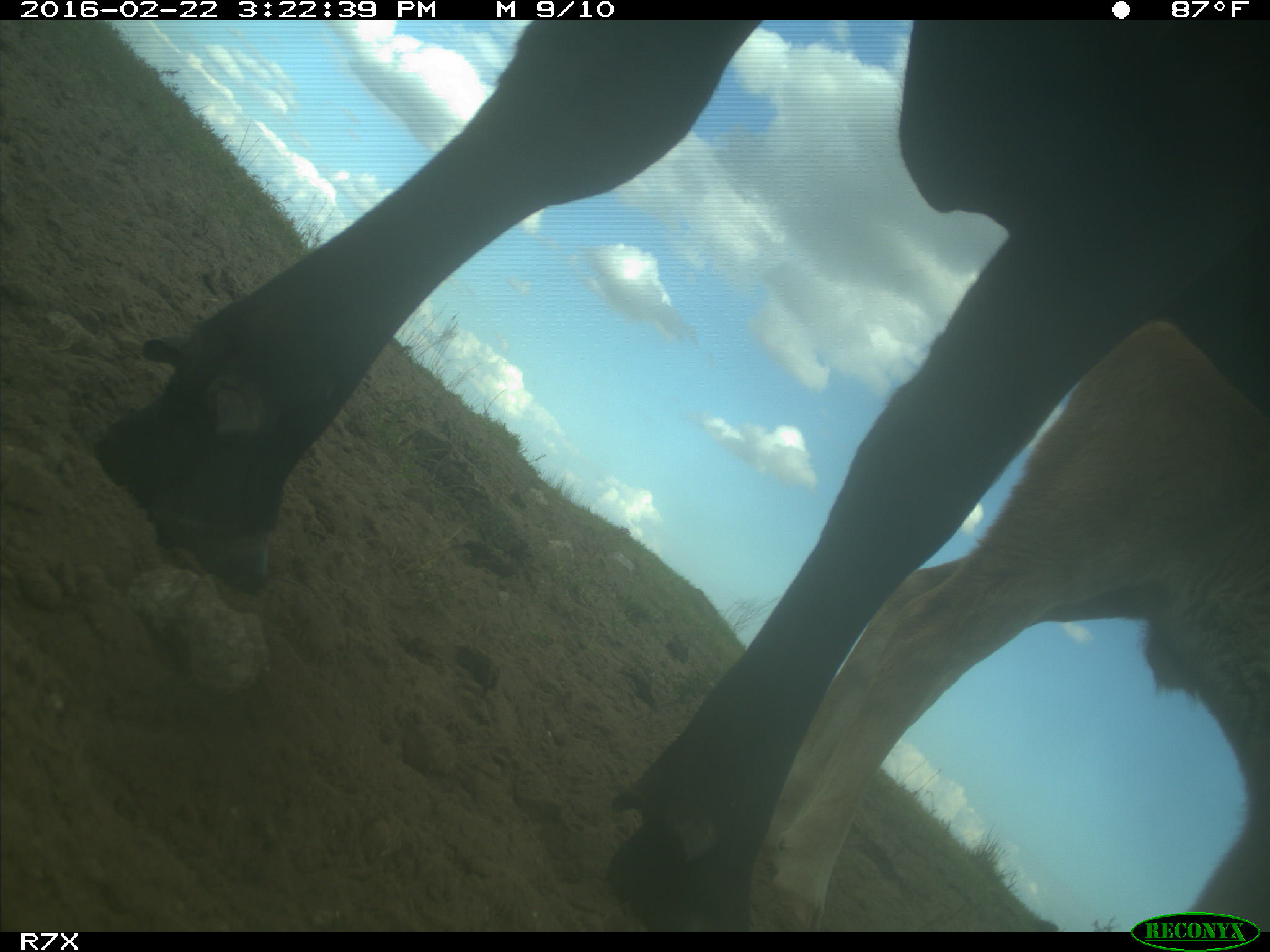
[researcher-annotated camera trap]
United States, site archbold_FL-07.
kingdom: Animalia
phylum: Chordata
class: Mammalia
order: Artiodactyla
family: Bovidae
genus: Bos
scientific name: Bos taurus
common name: domestic cow